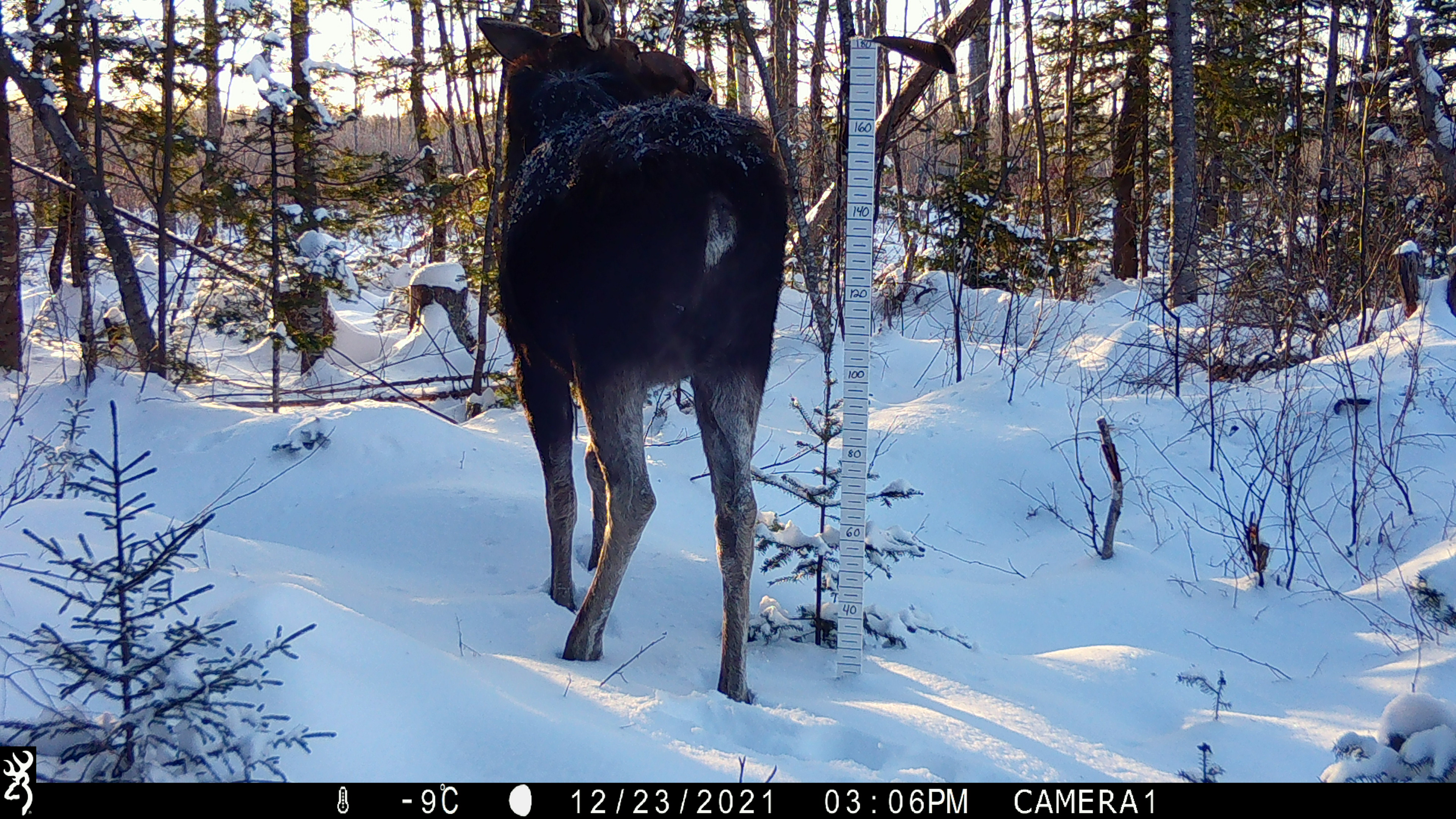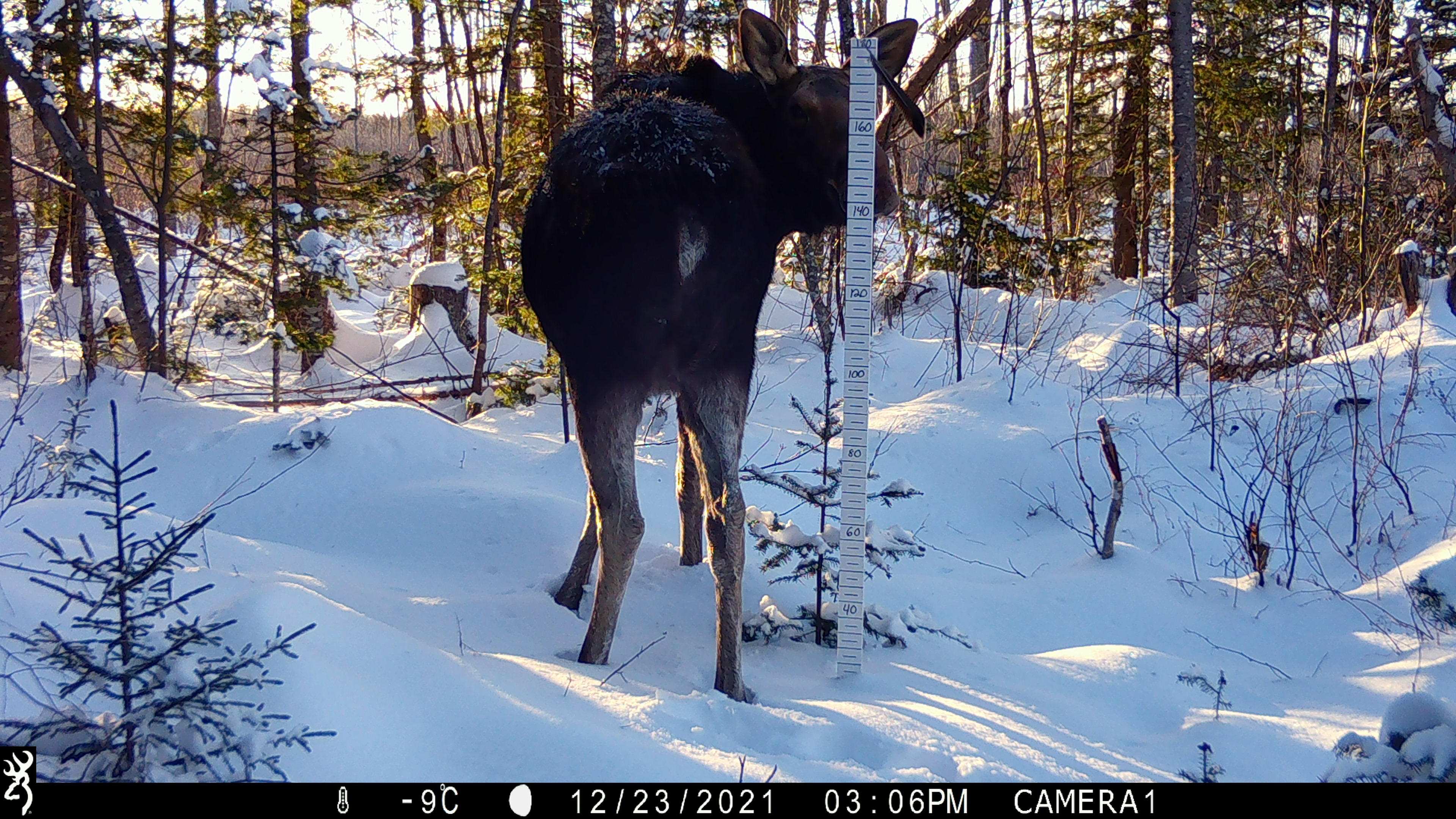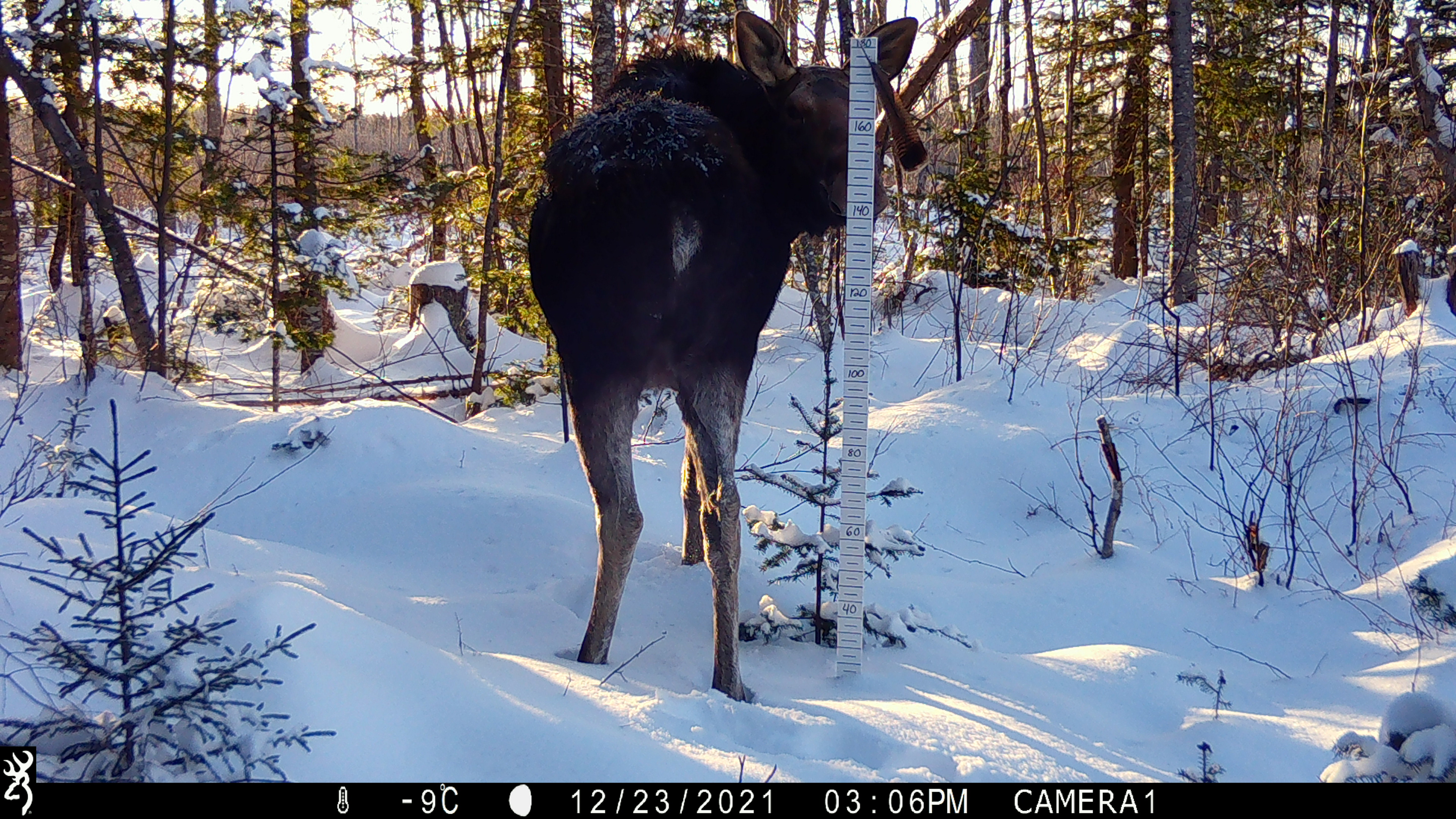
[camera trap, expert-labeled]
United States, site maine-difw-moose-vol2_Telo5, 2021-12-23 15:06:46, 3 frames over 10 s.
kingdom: Animalia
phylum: Chordata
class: Mammalia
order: Artiodactyla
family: Cervidae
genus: Alces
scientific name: Alces alces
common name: moose